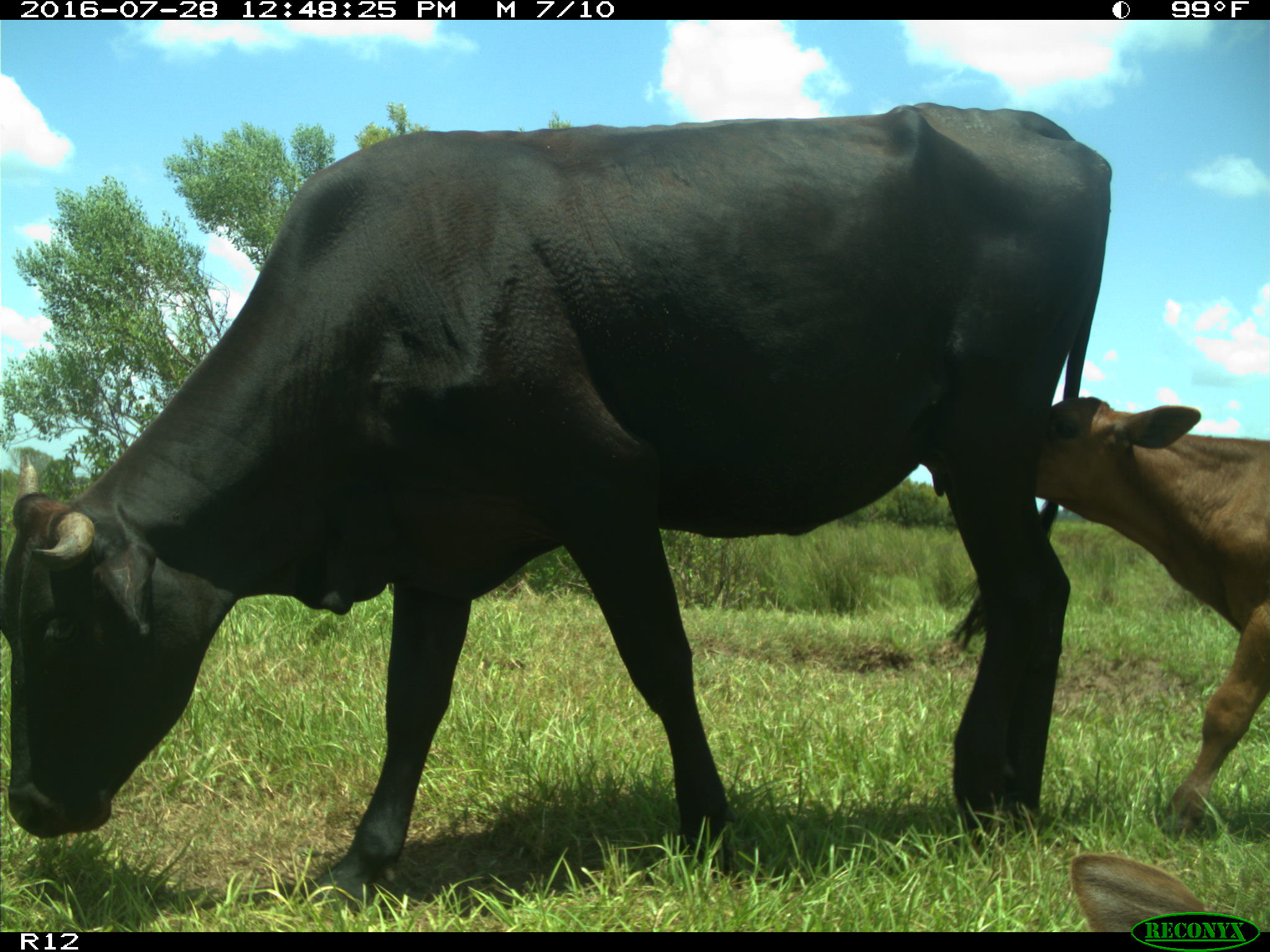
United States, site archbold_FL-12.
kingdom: Animalia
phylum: Chordata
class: Mammalia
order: Artiodactyla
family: Bovidae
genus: Bos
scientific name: Bos taurus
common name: domestic cow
Bos taurus (domestic cow).